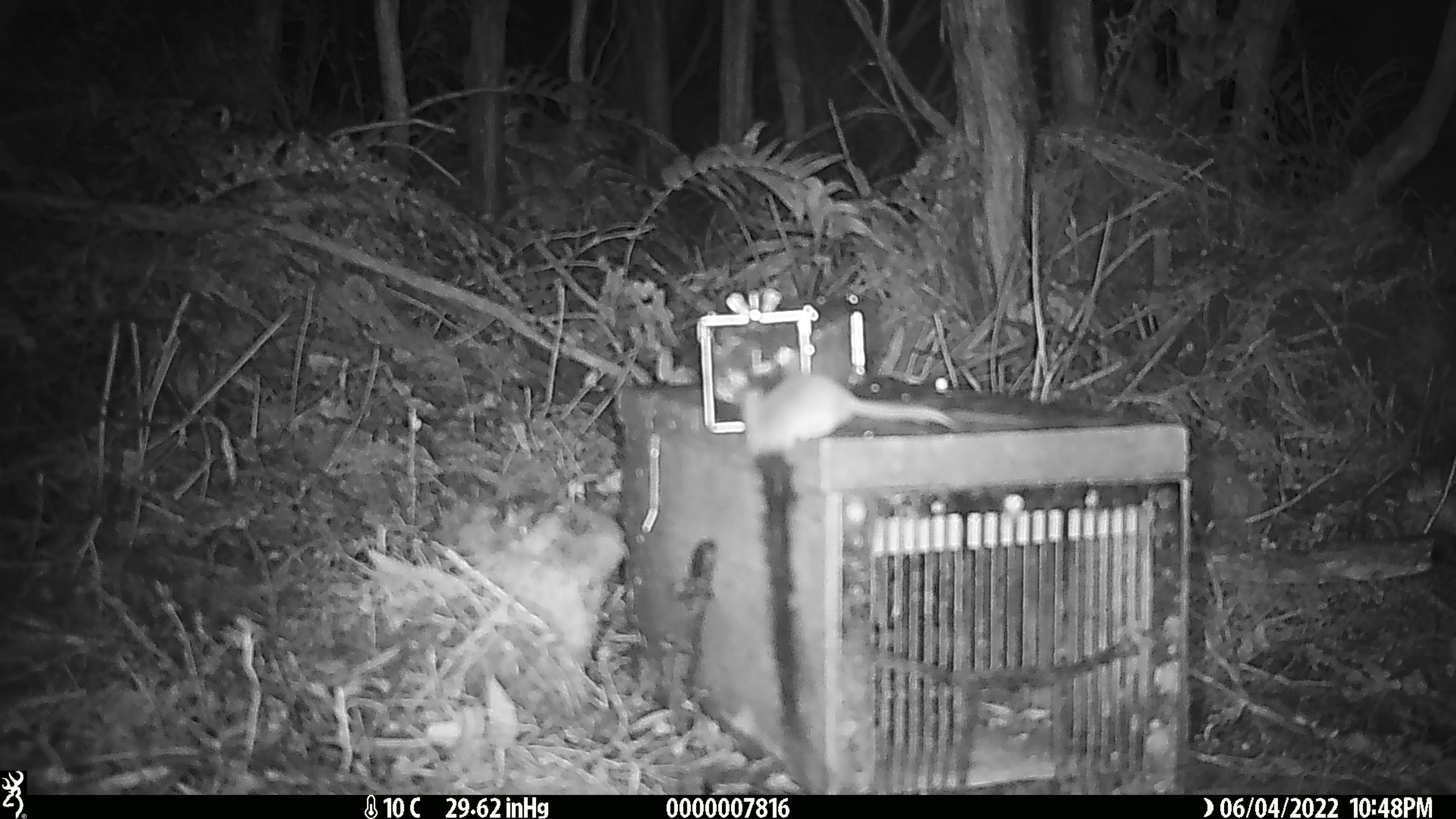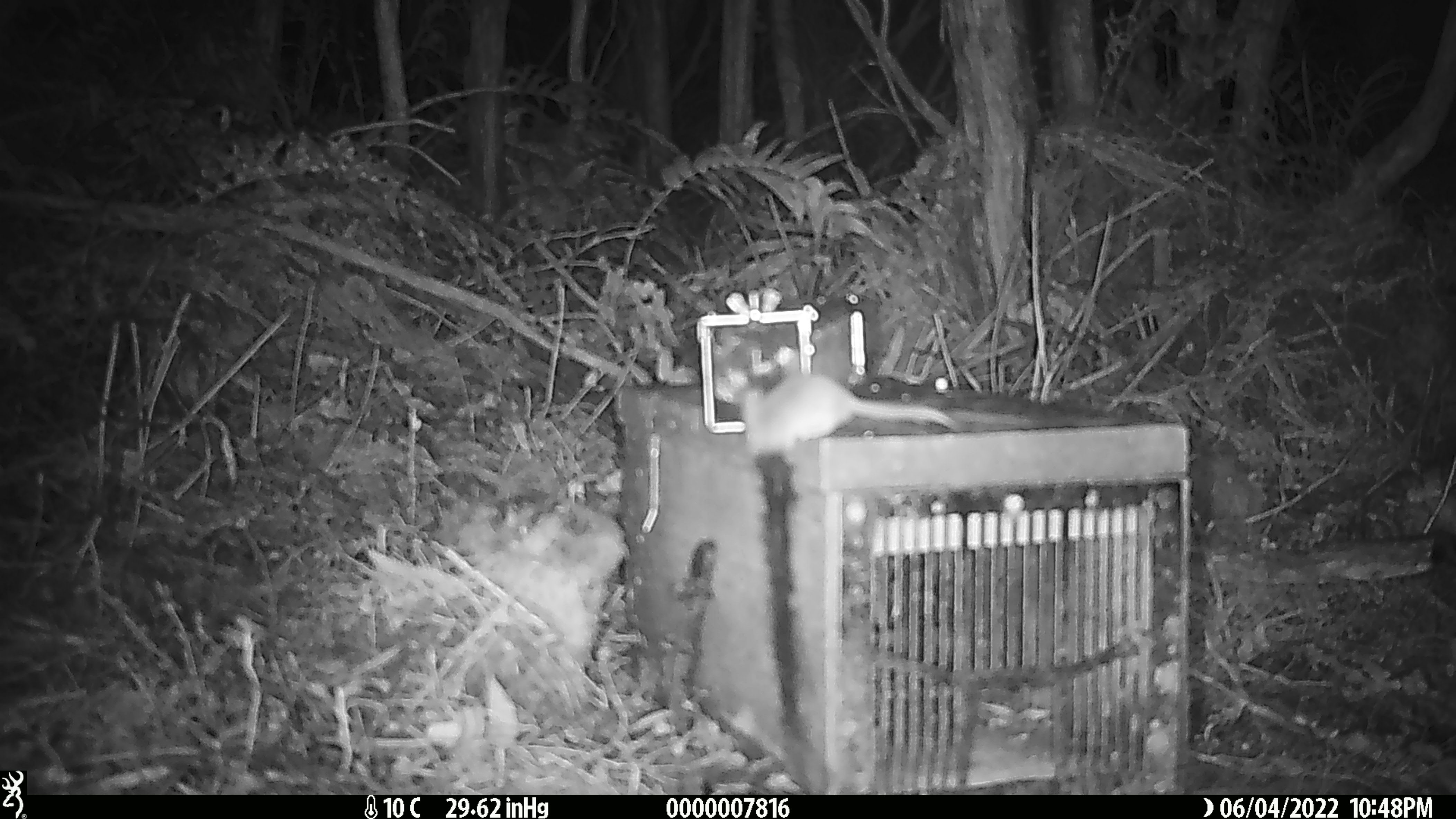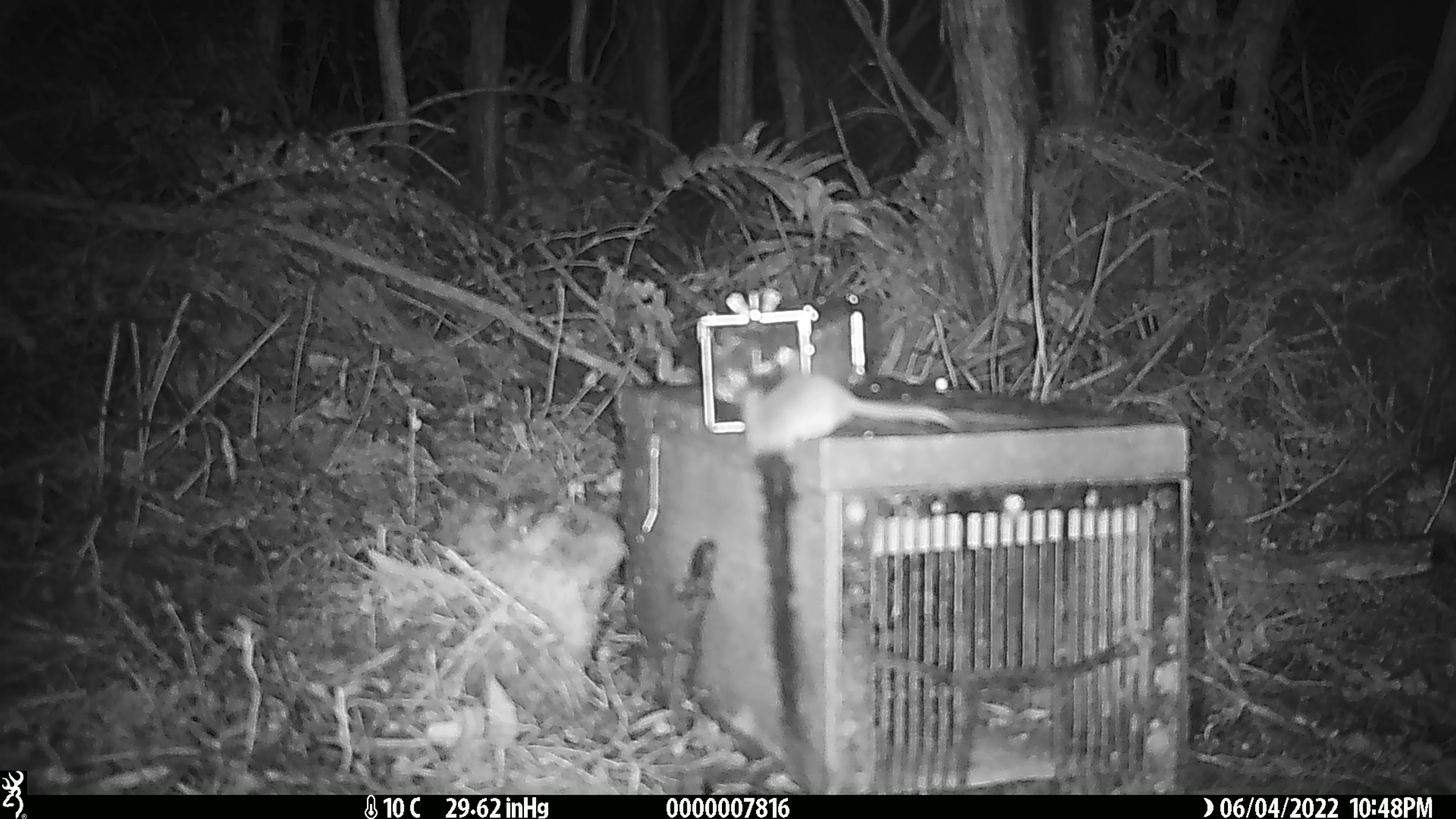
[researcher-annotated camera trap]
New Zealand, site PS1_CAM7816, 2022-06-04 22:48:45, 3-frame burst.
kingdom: Animalia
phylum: Chordata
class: Mammalia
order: Rodentia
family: Muridae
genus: Mus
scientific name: Mus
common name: mouse